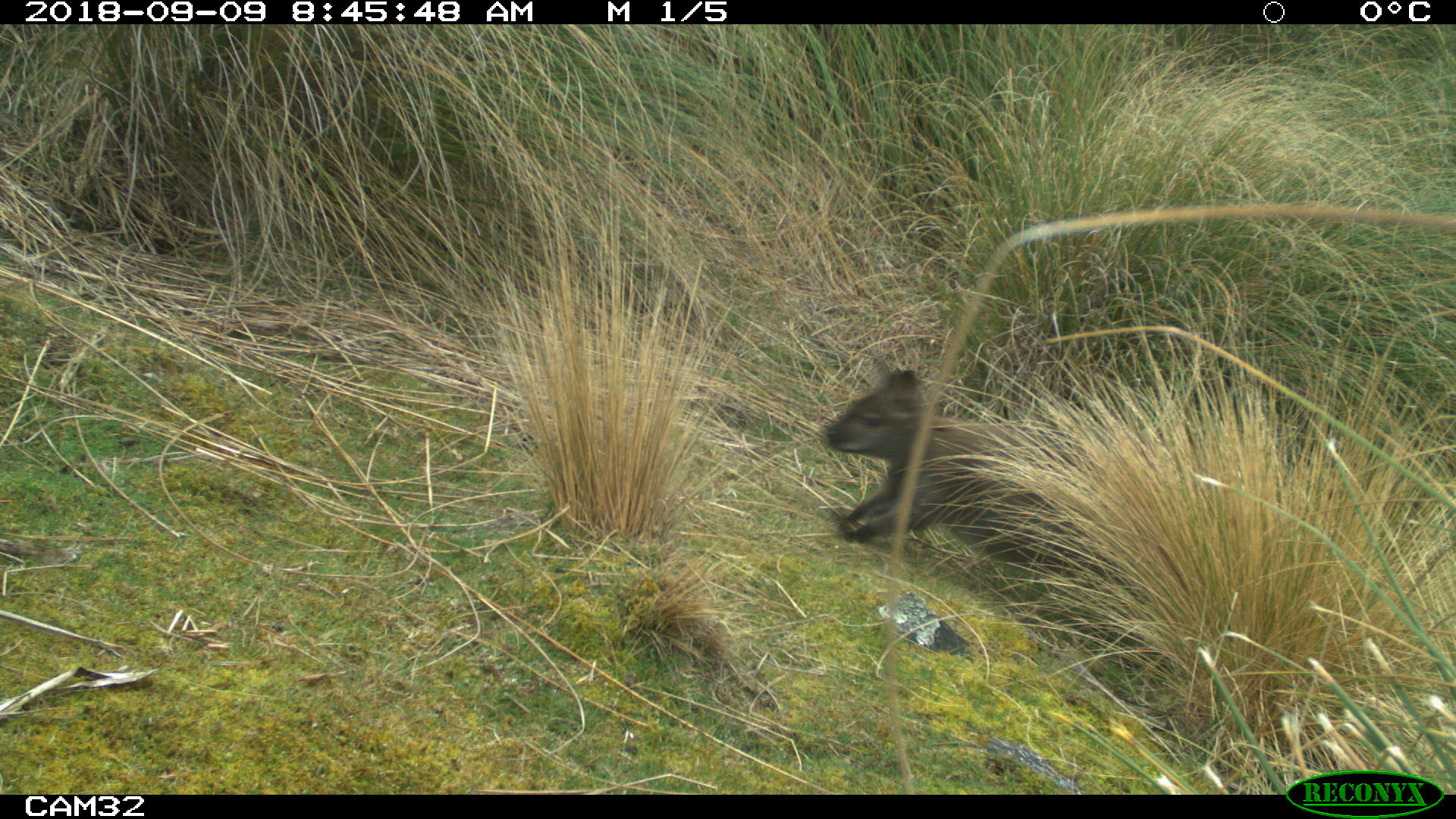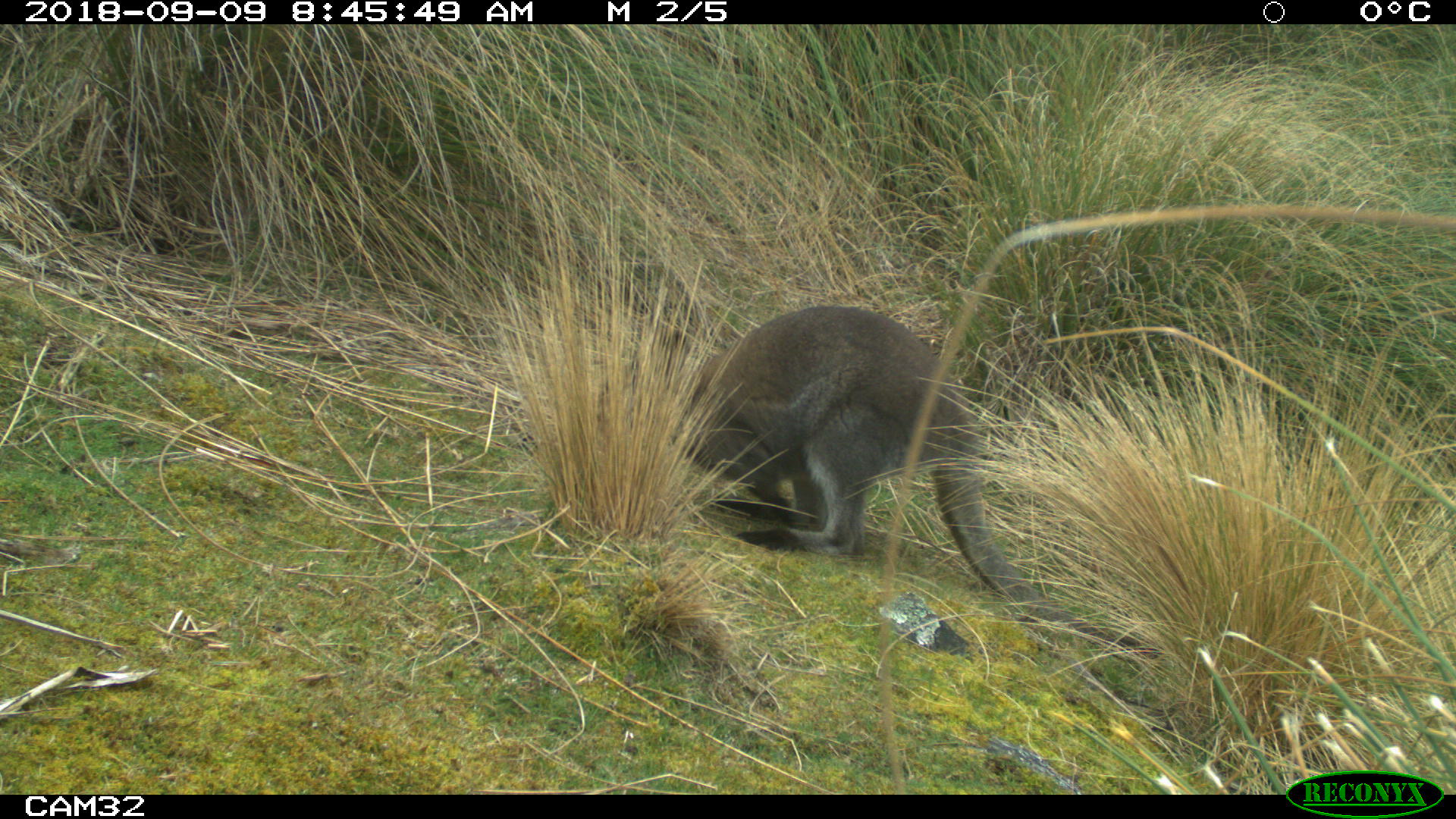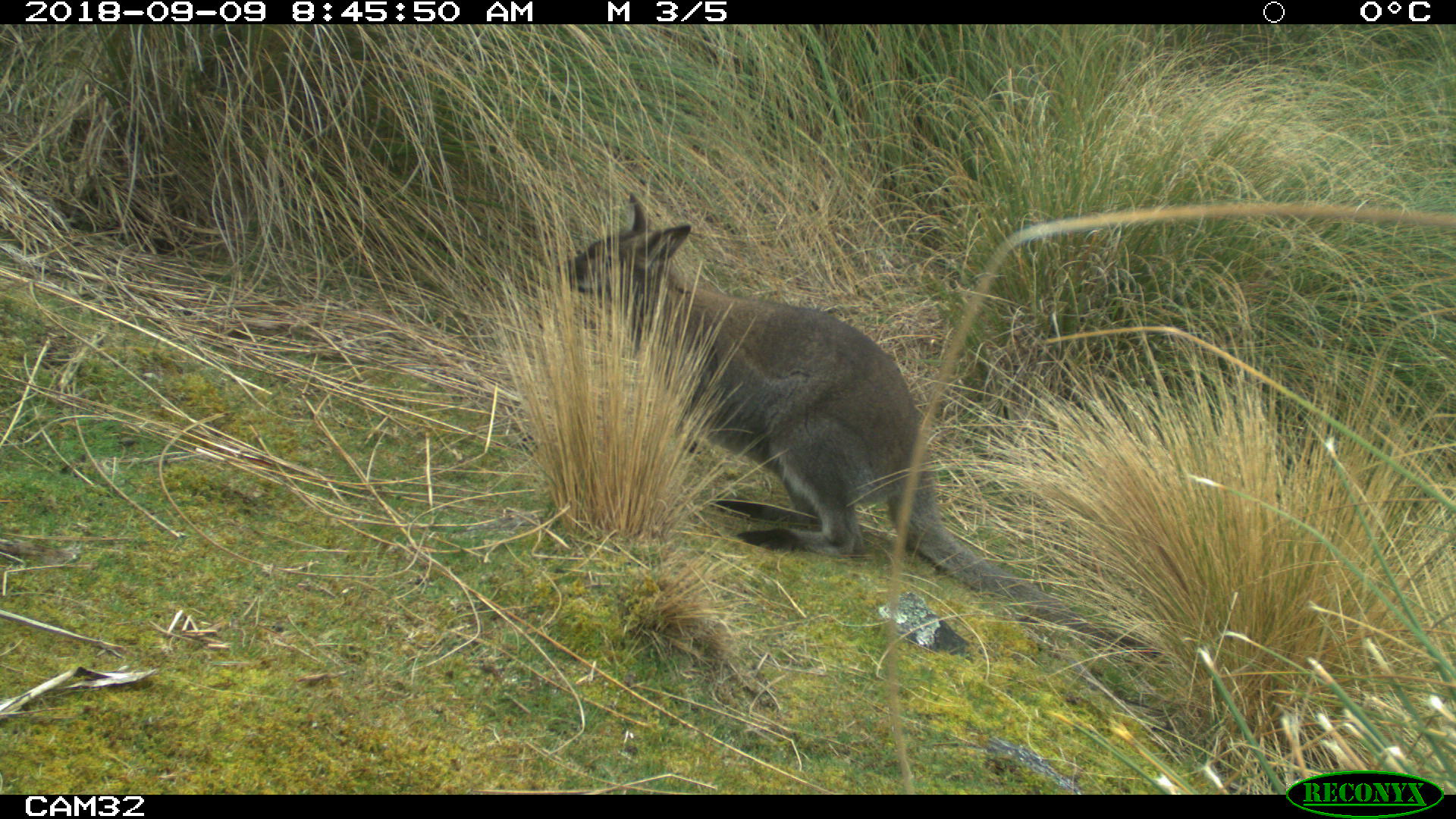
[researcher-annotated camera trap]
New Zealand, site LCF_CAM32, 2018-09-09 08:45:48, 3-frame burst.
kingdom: Animalia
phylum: Chordata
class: Mammalia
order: Diprotodontia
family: Macropodidae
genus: Notamacropus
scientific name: Notamacropus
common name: wallaby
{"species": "wallaby (Notamacropus)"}